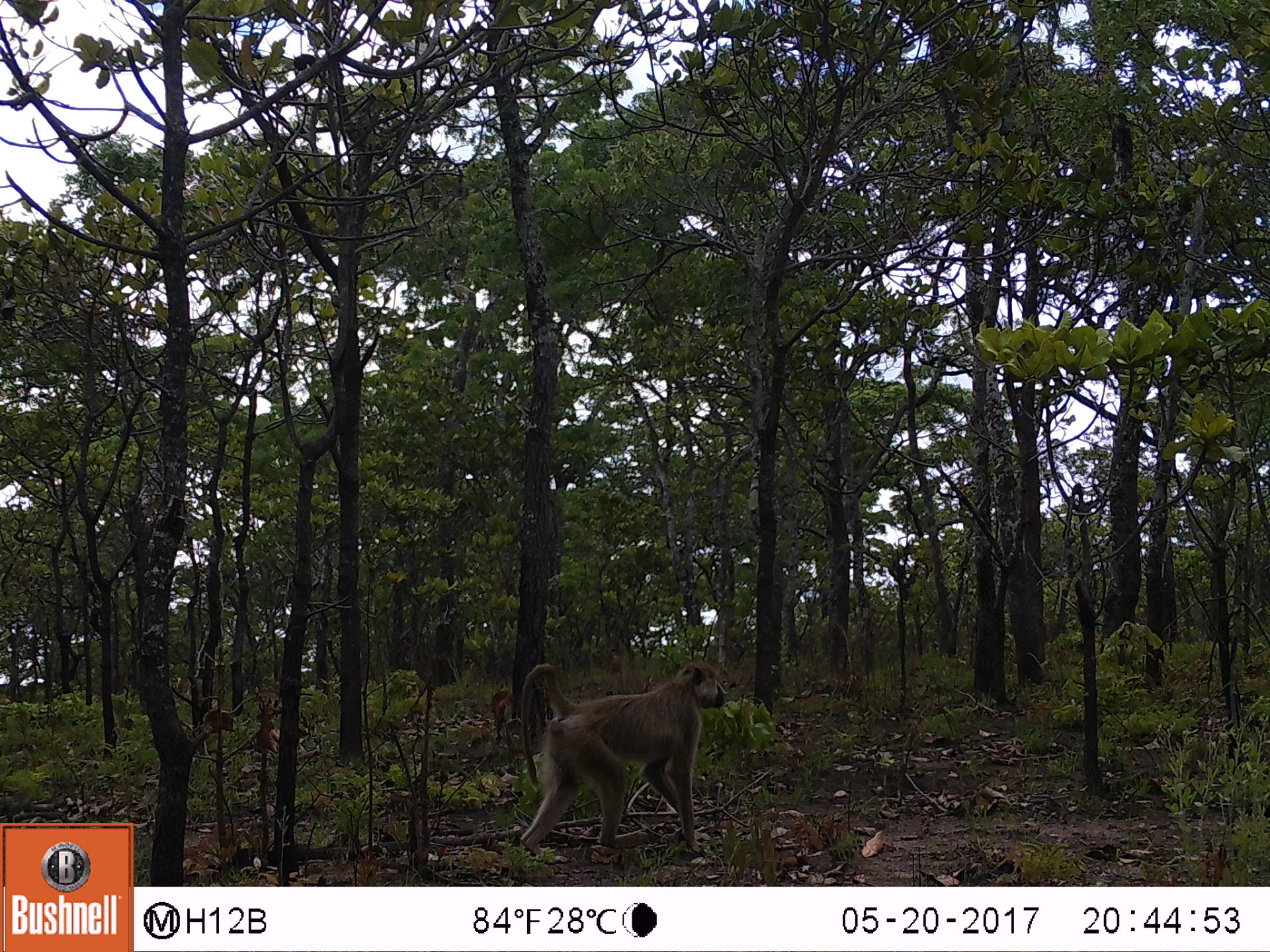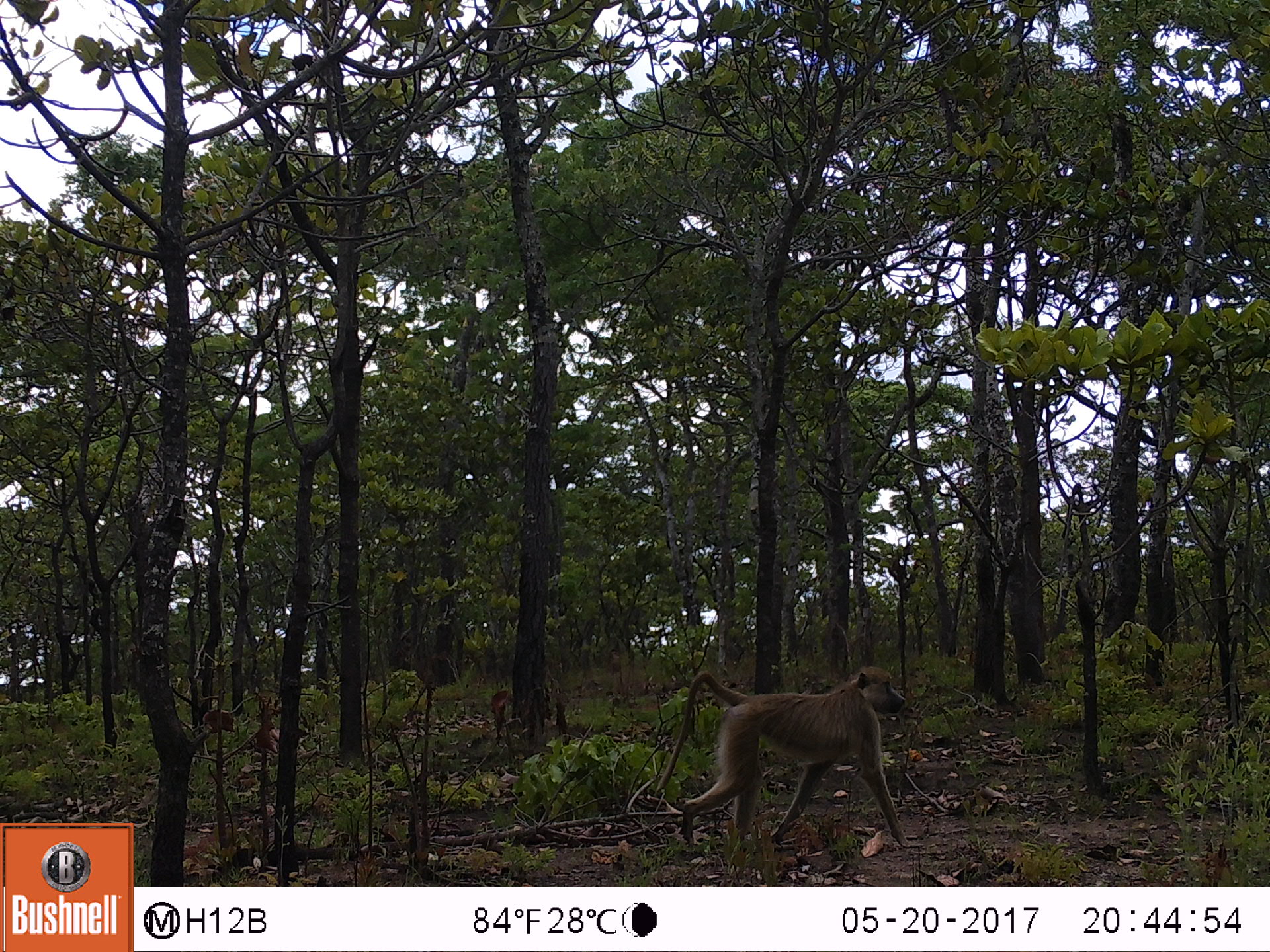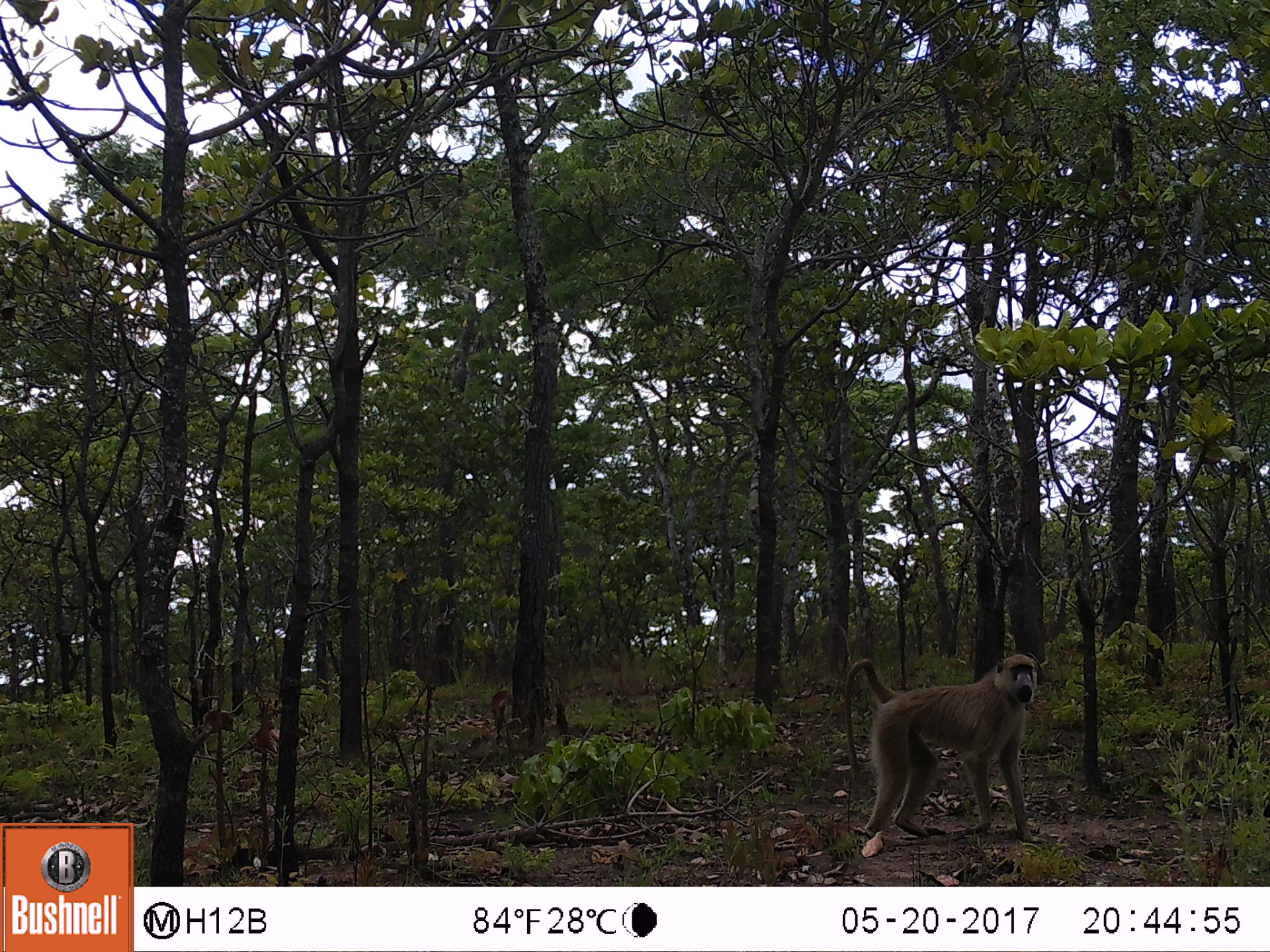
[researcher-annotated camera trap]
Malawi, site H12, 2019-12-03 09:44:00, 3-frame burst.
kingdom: Animalia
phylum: Chordata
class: Mammalia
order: Primates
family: Cercopithecidae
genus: Papio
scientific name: Papio cynocephalus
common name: yellow baboon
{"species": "yellow baboon (Papio cynocephalus)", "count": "1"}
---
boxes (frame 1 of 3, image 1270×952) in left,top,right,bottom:
yellow baboon: 501,654,730,853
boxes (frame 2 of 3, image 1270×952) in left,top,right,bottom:
yellow baboon: 637,663,919,841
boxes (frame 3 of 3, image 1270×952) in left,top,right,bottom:
yellow baboon: 831,648,1040,841